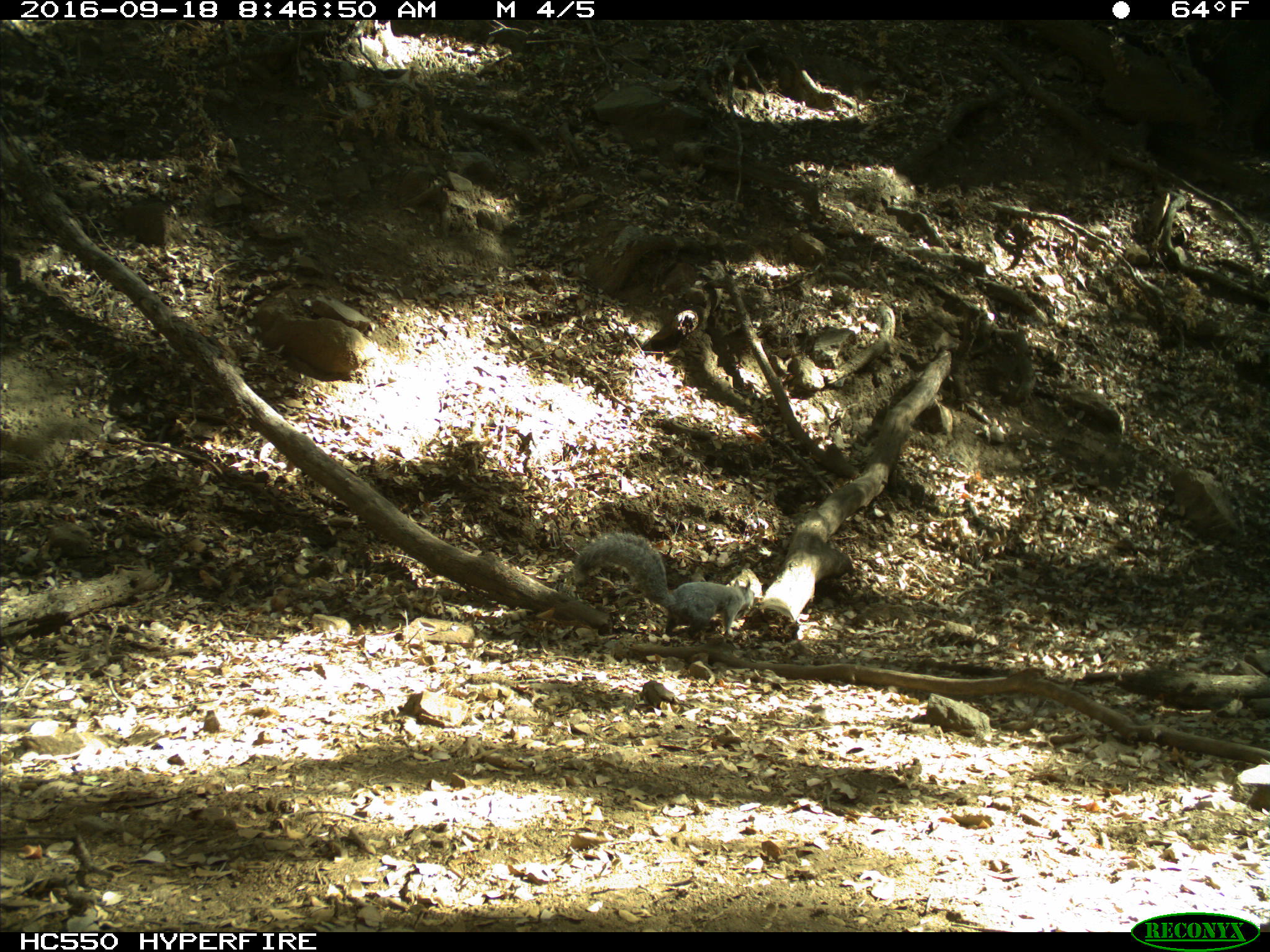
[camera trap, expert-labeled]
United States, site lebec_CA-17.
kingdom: Animalia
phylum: Chordata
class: Mammalia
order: Rodentia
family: Sciuridae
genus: Sciurus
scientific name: Sciurus carolinensis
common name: eastern gray squirrel